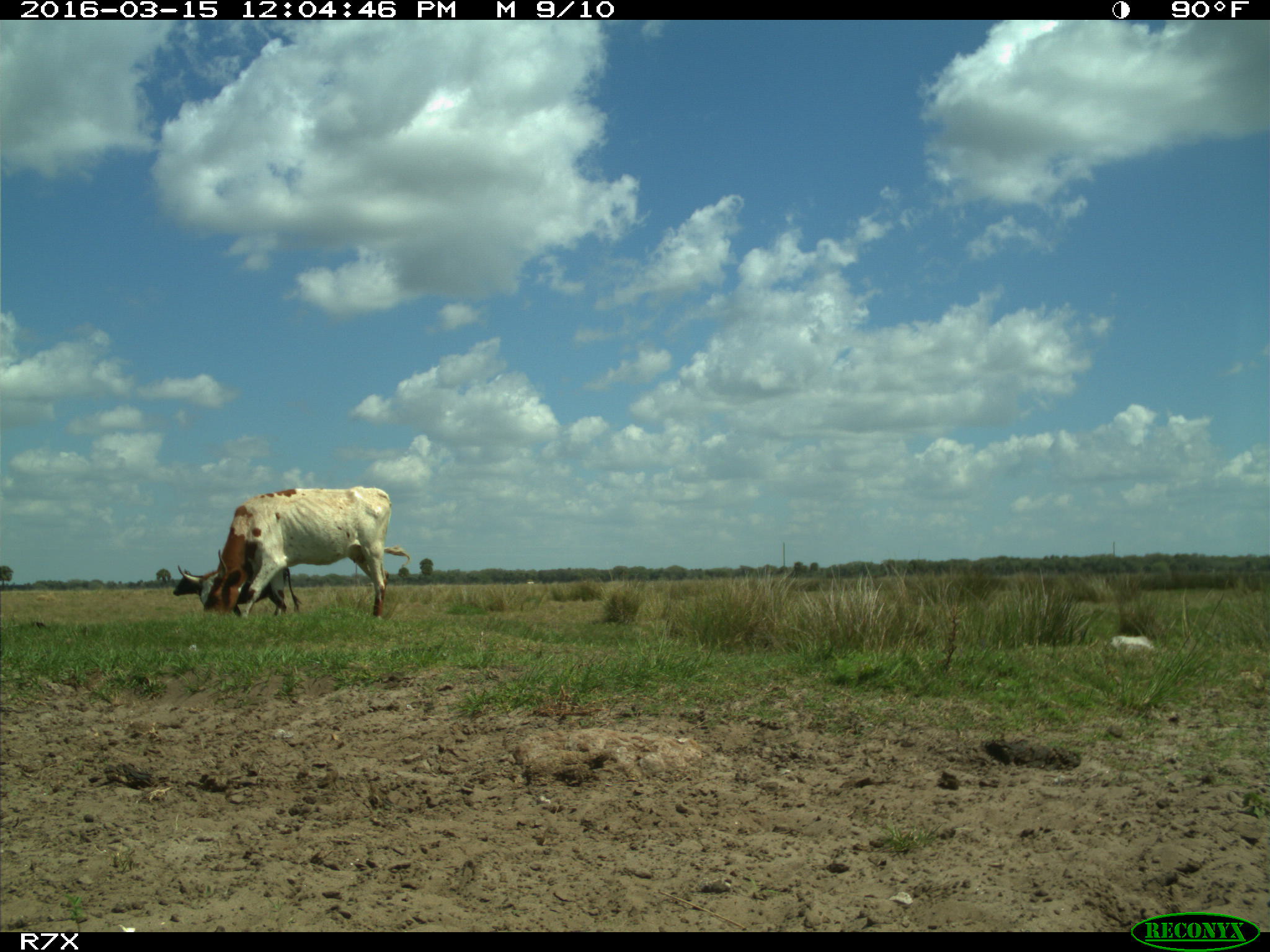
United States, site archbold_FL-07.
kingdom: Animalia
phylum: Chordata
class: Mammalia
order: Artiodactyla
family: Bovidae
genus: Bos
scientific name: Bos taurus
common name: domestic cow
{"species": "Bos taurus (domestic cow)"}